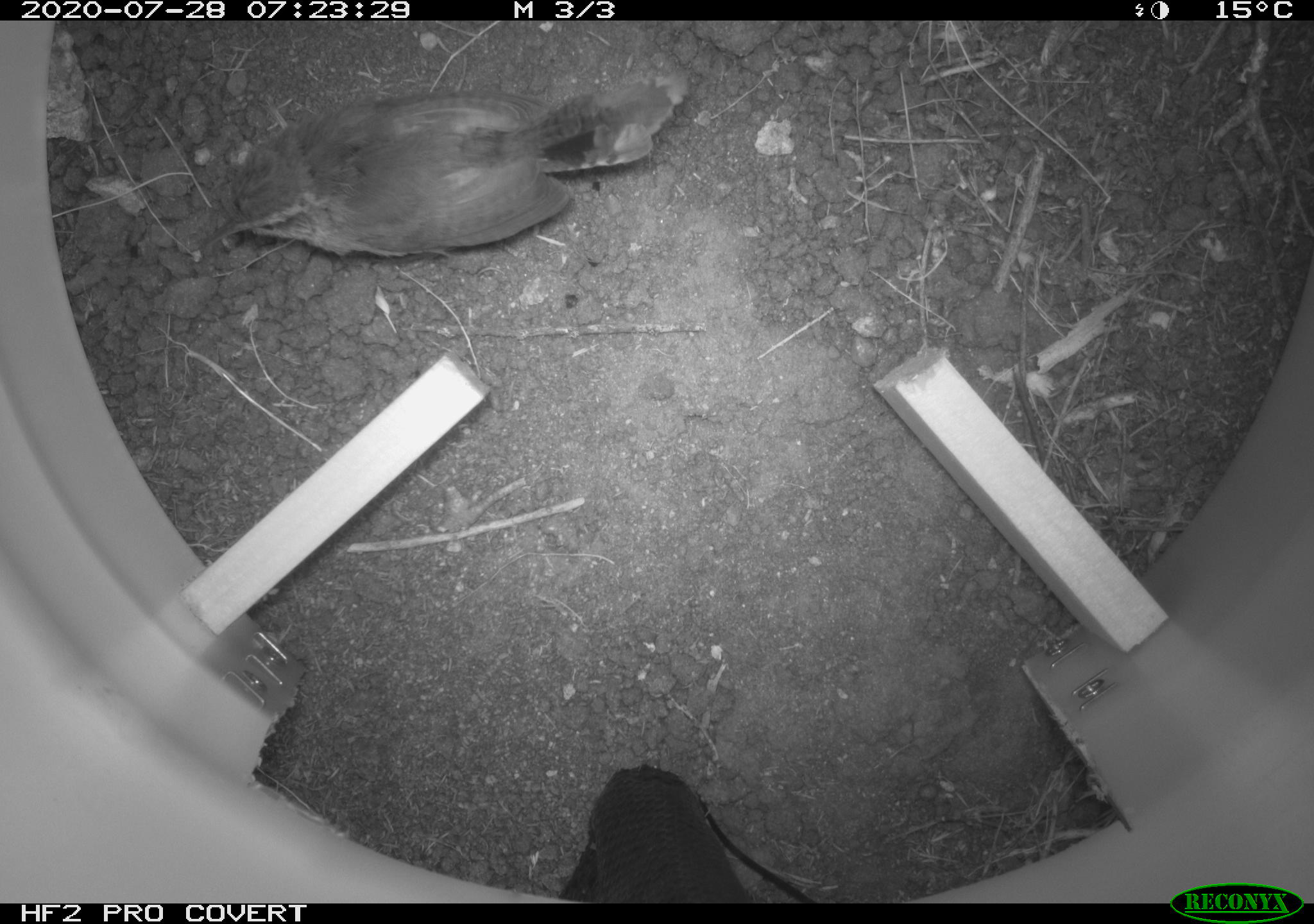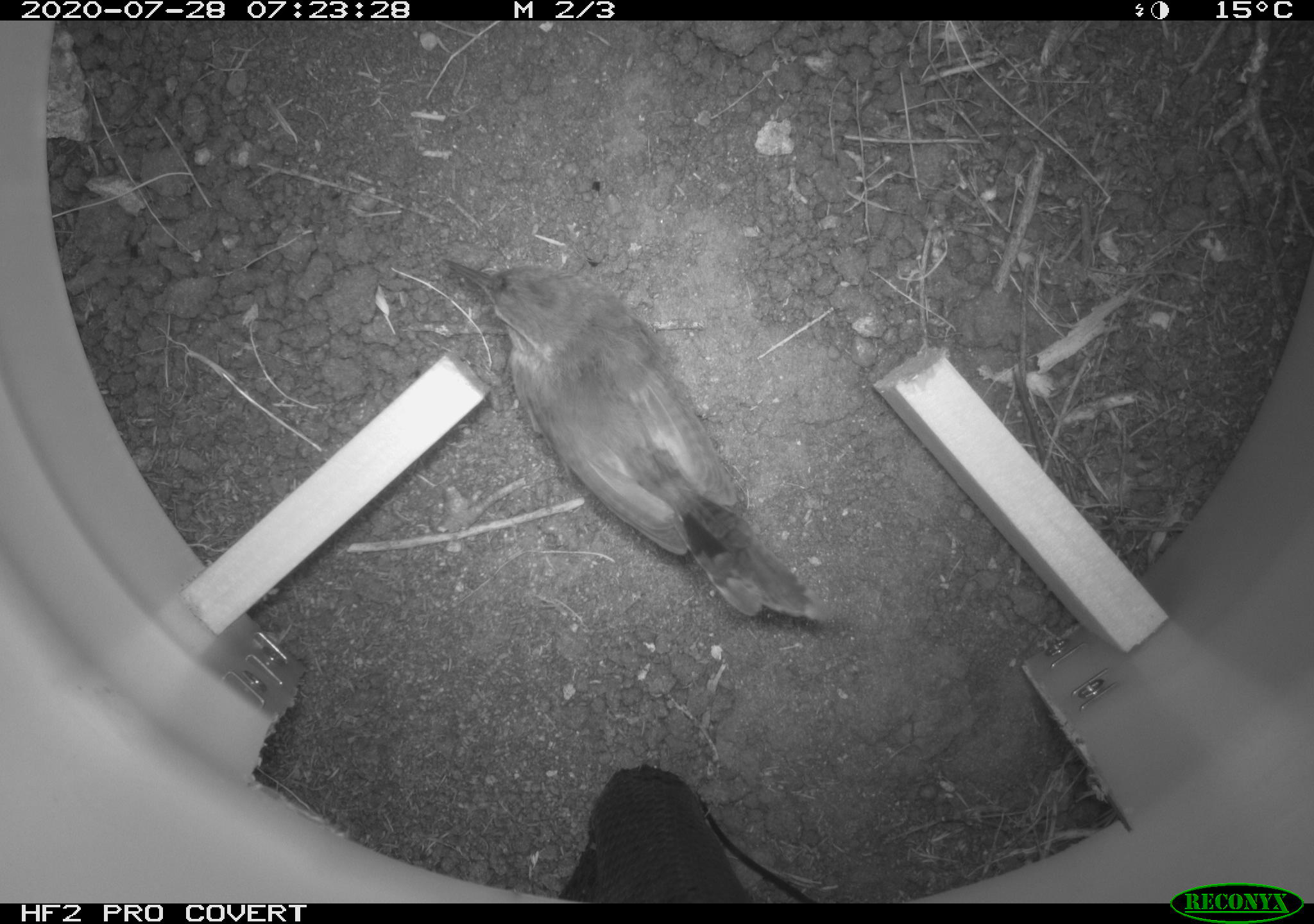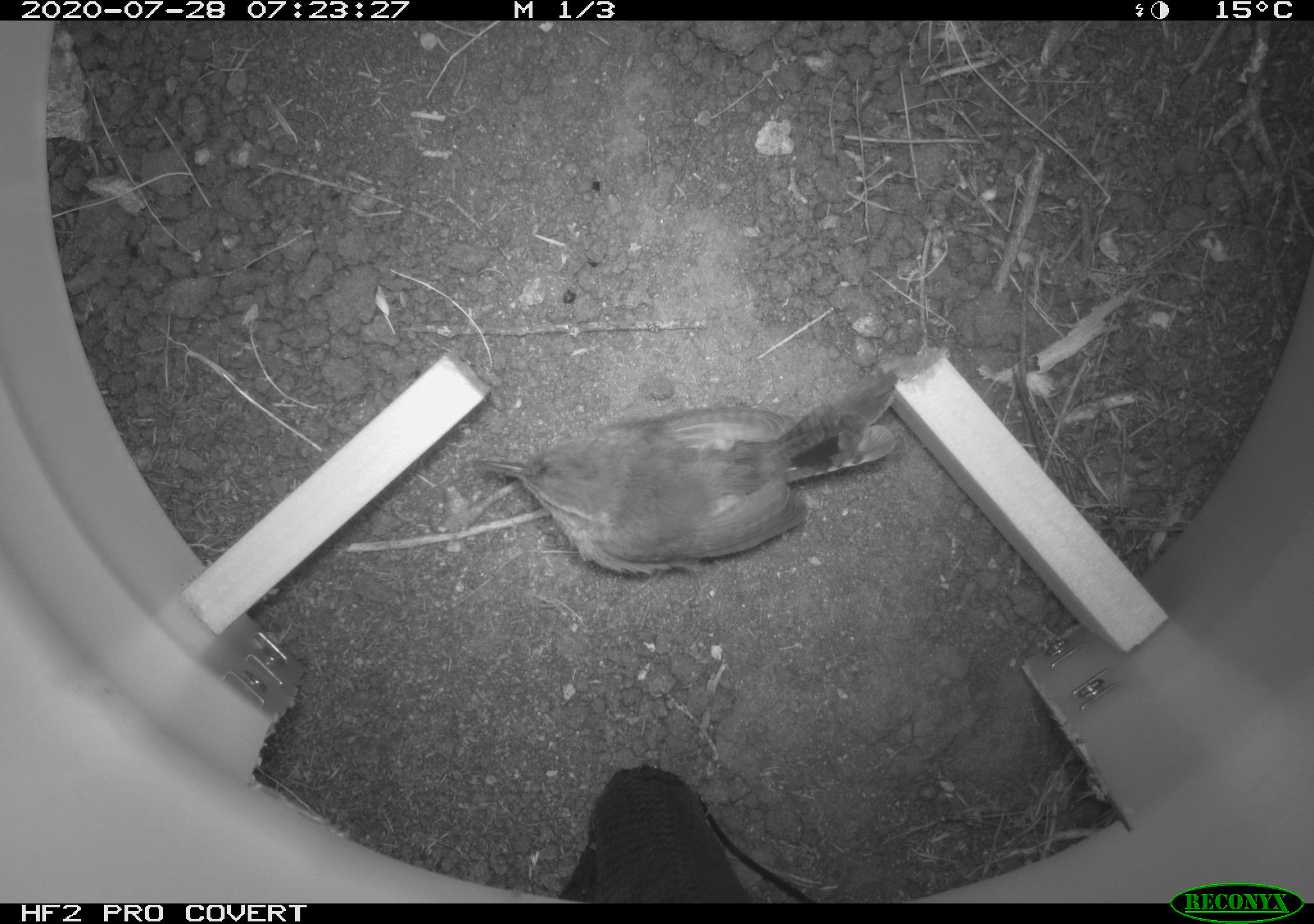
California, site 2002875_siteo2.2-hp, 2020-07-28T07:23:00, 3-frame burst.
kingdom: Animalia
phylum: Chordata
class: Aves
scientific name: Aves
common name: bird